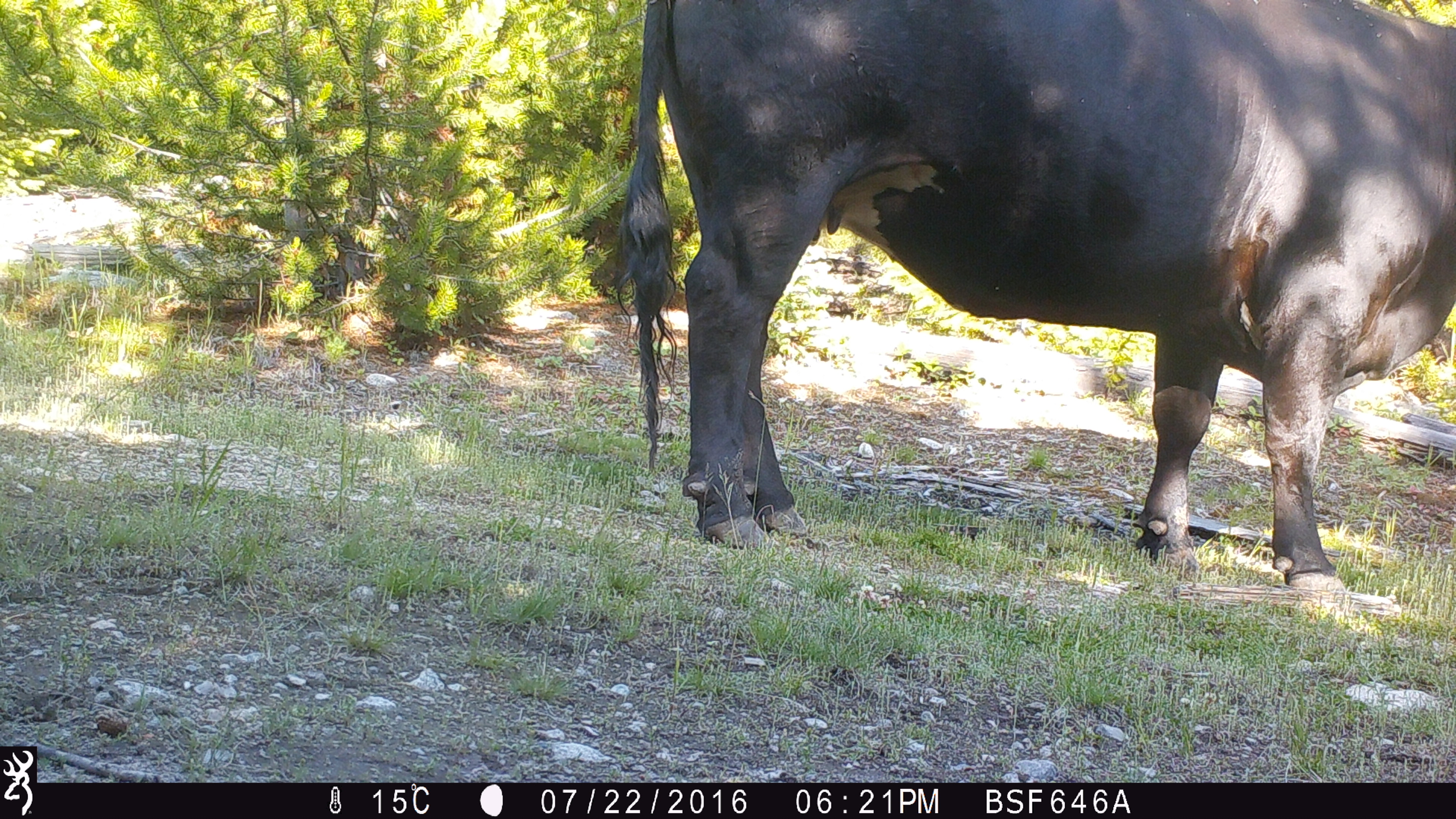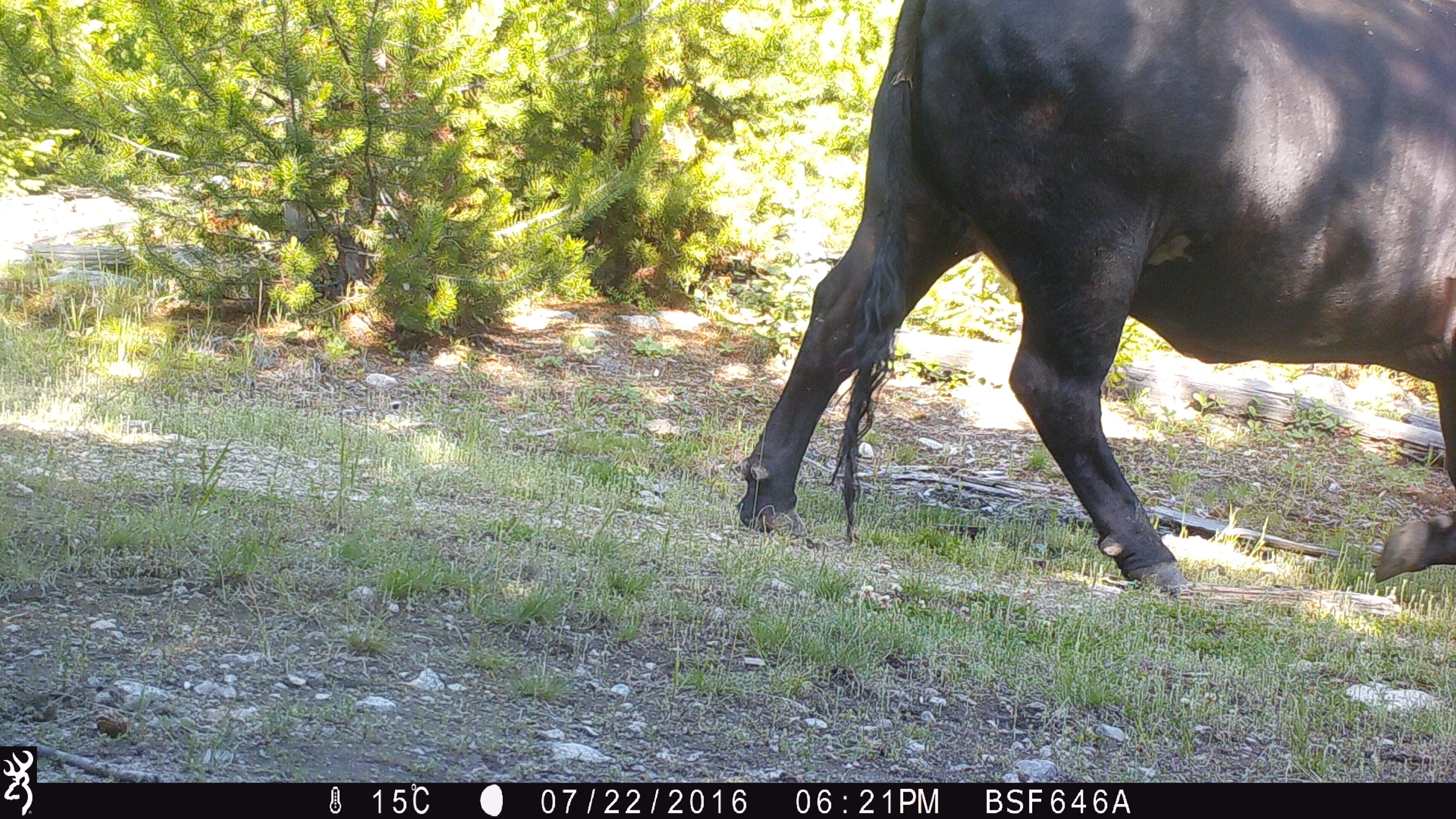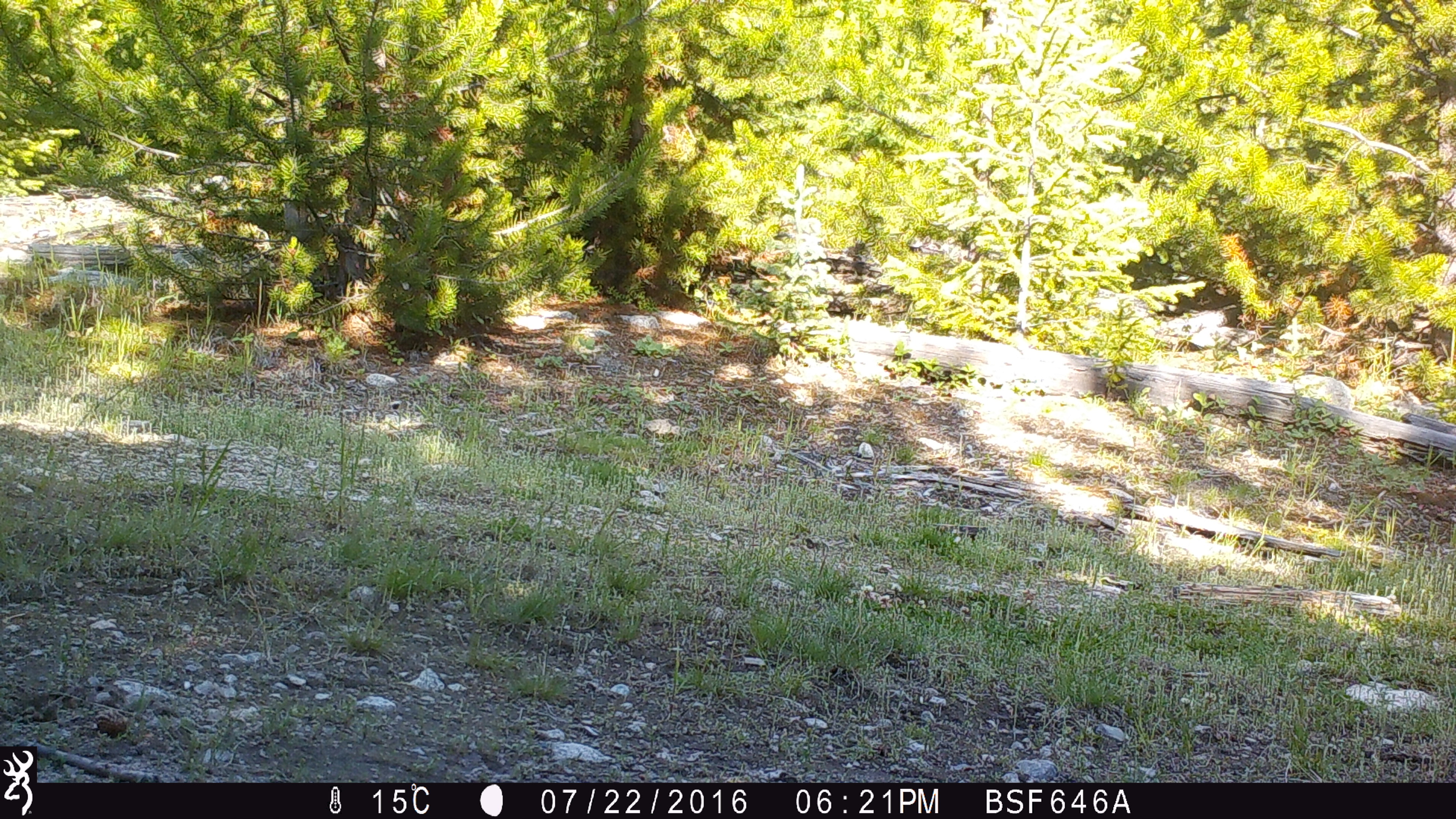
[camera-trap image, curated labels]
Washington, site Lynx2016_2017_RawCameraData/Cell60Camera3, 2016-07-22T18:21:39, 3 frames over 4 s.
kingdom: Animalia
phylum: Chordata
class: Mammalia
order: Artiodactyla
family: Bovidae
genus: Bos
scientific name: Bos taurus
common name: domestic cattle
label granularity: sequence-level